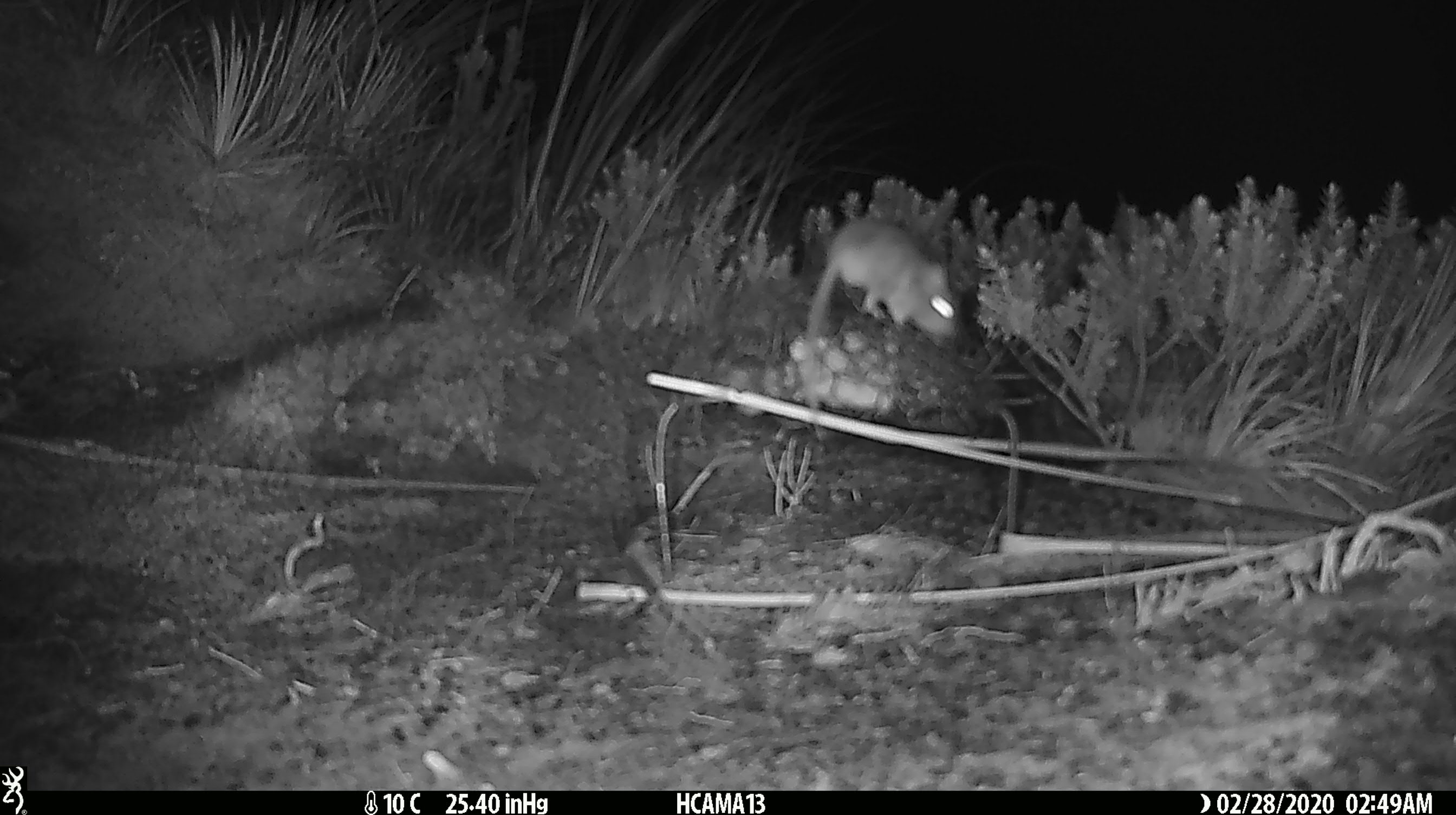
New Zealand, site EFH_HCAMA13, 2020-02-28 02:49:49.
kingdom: Animalia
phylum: Chordata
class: Mammalia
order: Rodentia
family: Muridae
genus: Mus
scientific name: Mus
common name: mouse